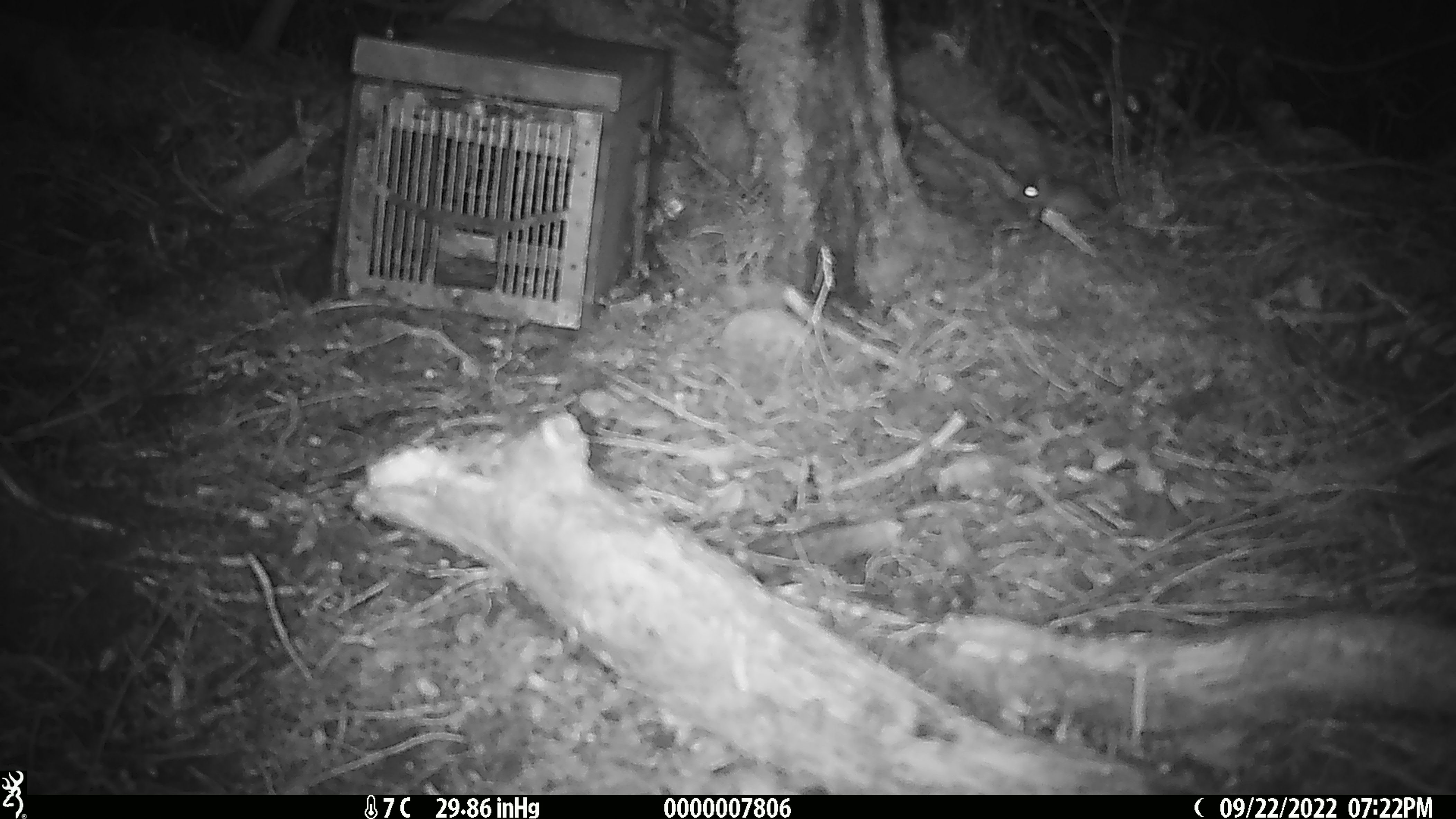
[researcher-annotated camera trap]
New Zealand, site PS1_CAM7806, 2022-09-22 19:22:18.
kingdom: Animalia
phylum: Chordata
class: Mammalia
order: Rodentia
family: Muridae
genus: Mus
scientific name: Mus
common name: mouse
Mouse (Mus).